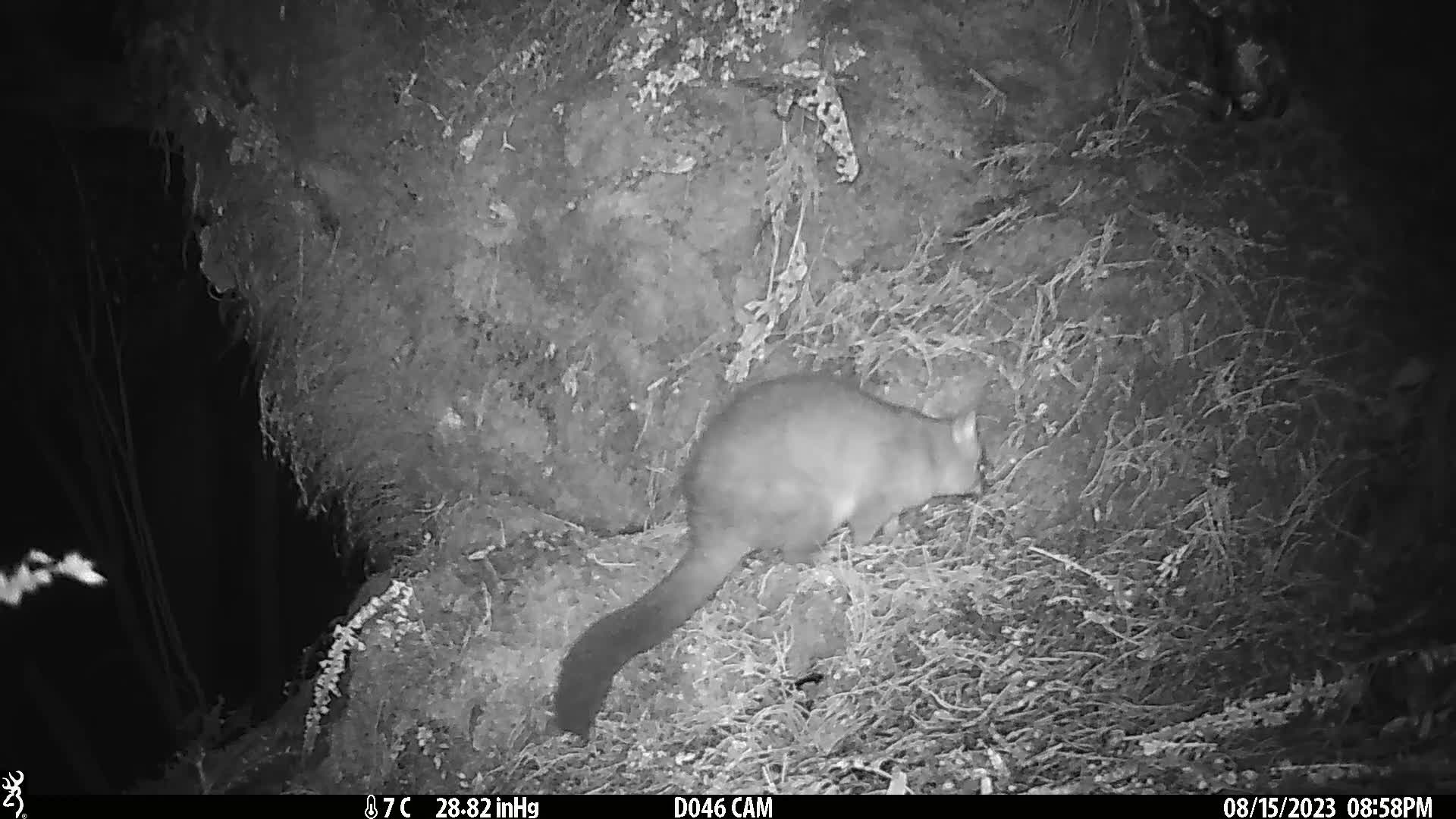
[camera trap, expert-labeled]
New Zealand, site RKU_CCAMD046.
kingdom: Animalia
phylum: Chordata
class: Mammalia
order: Diprotodontia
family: Phalangeridae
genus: Trichosurus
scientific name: Trichosurus vulpecula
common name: common brushtail possum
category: possum